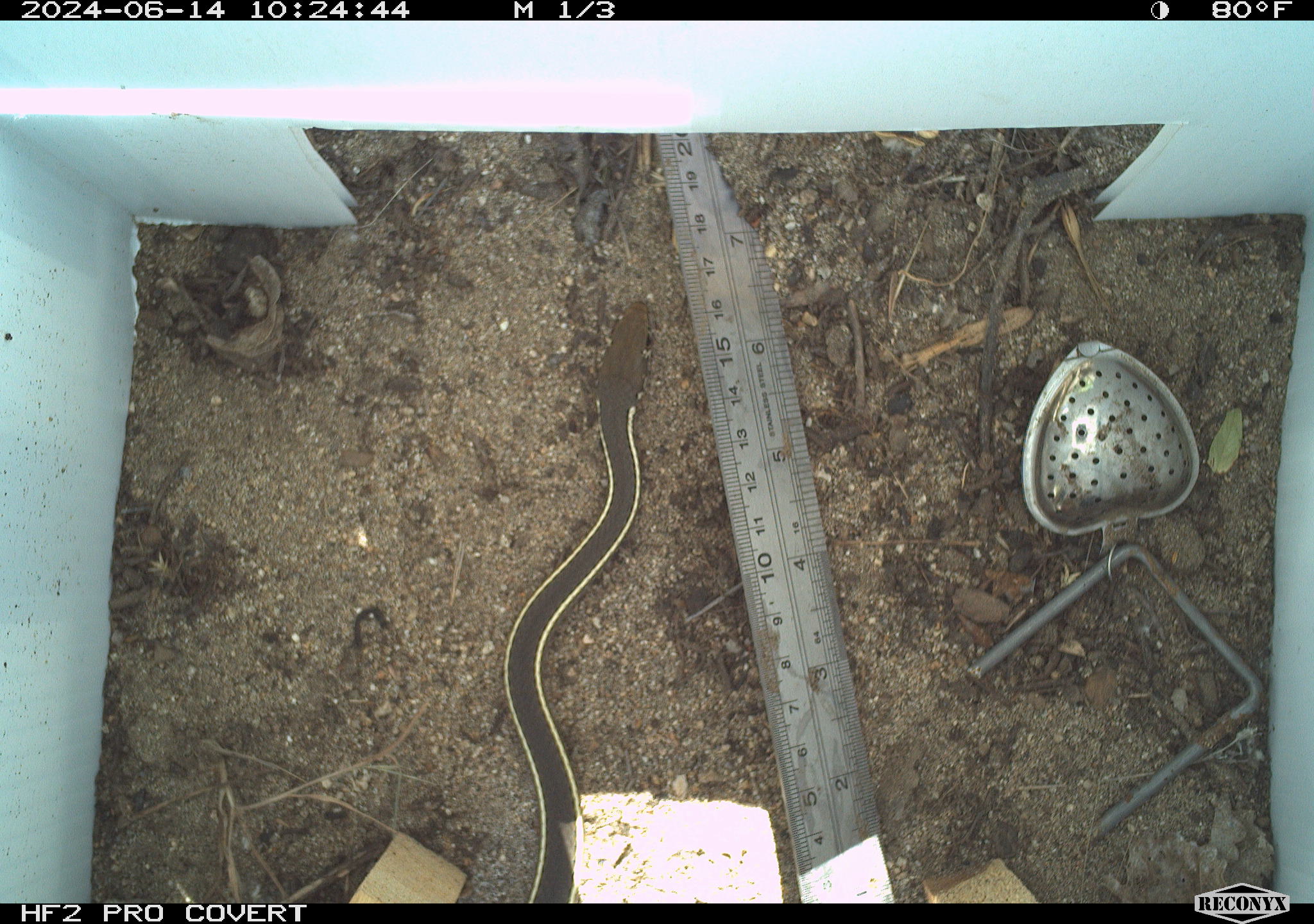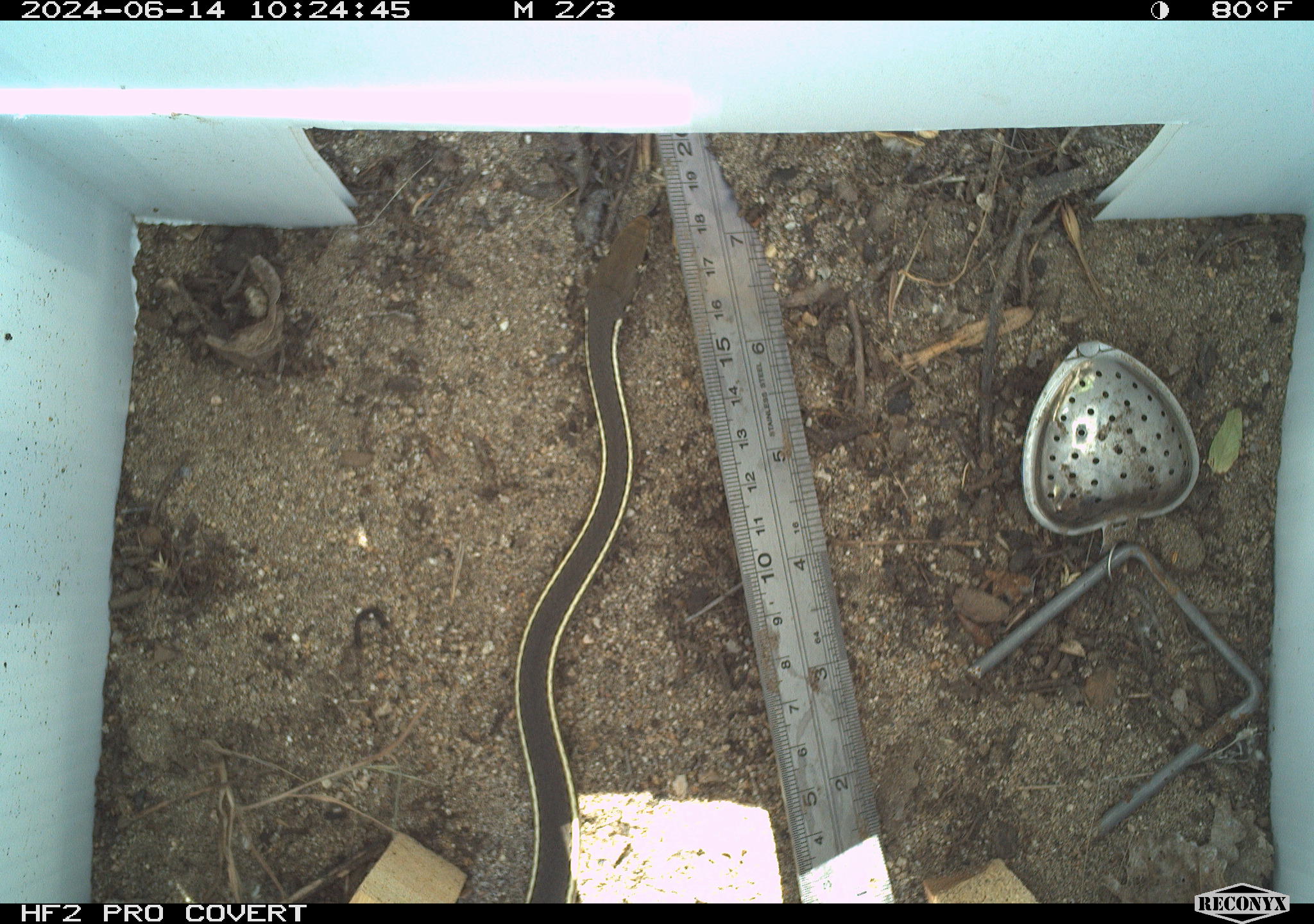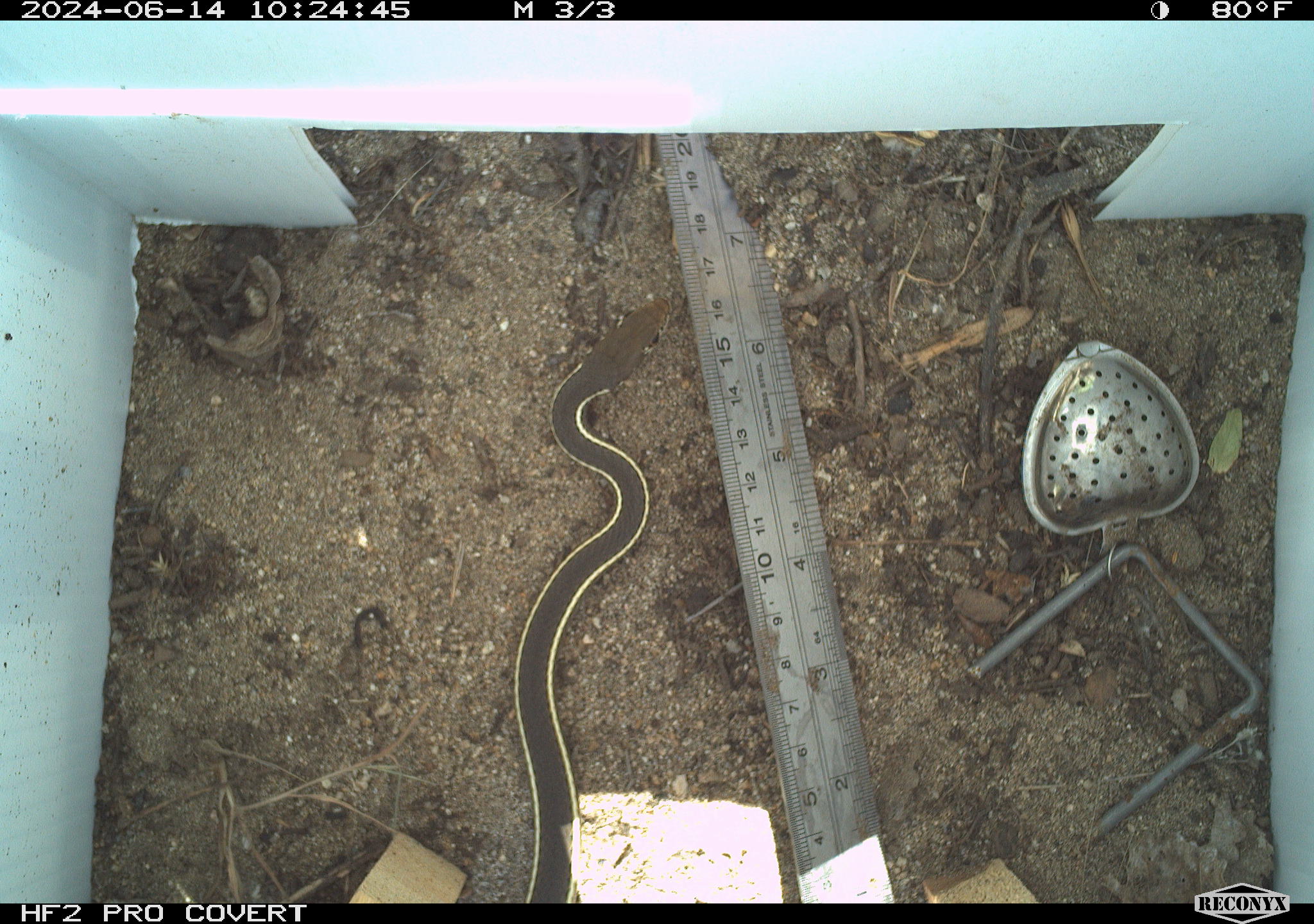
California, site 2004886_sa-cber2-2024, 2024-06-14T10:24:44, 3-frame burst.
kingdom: Animalia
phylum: Chordata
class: Reptilia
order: Squamata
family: Colubridae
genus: Masticophis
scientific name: Masticophis lateralis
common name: striped racer